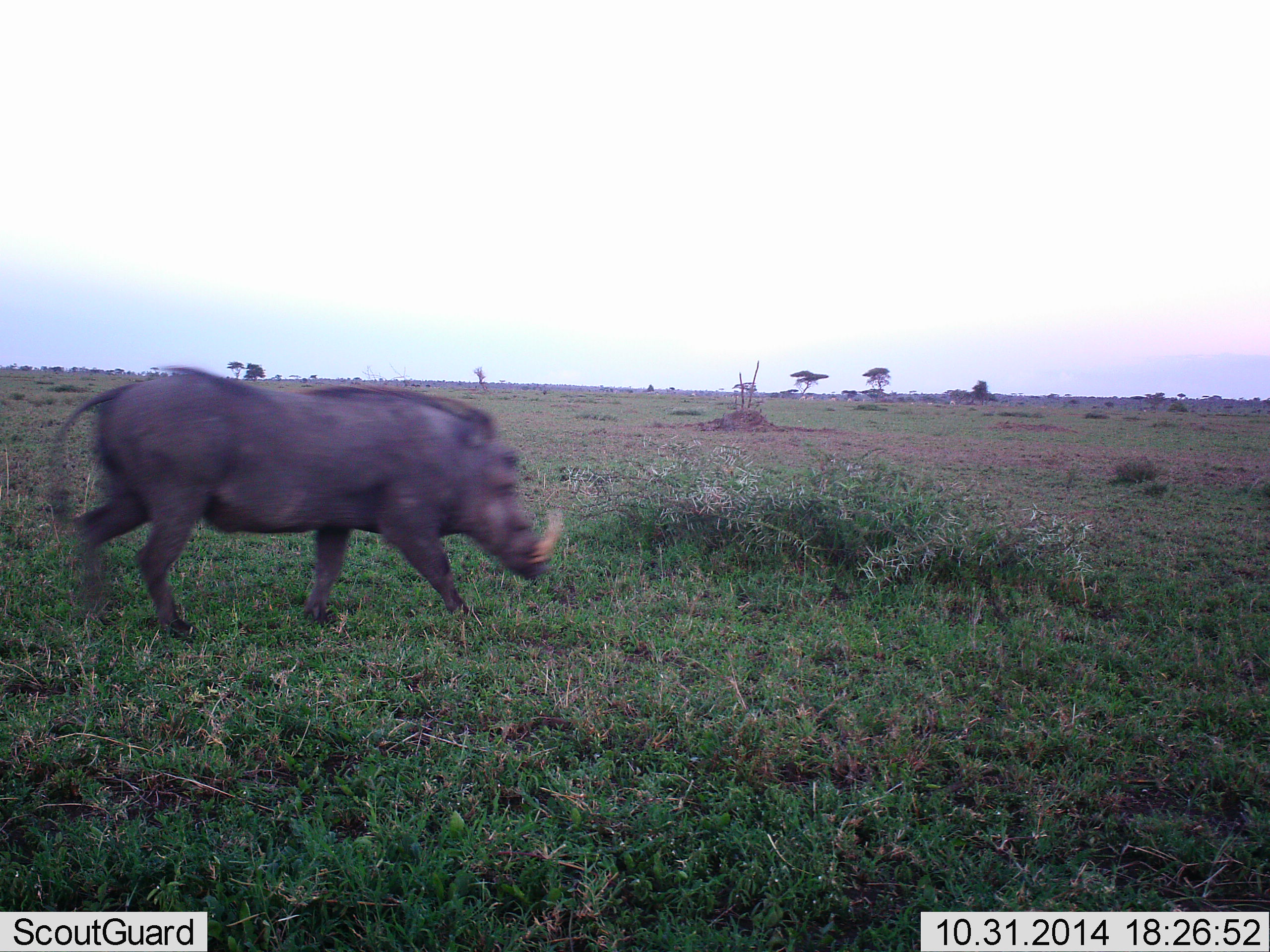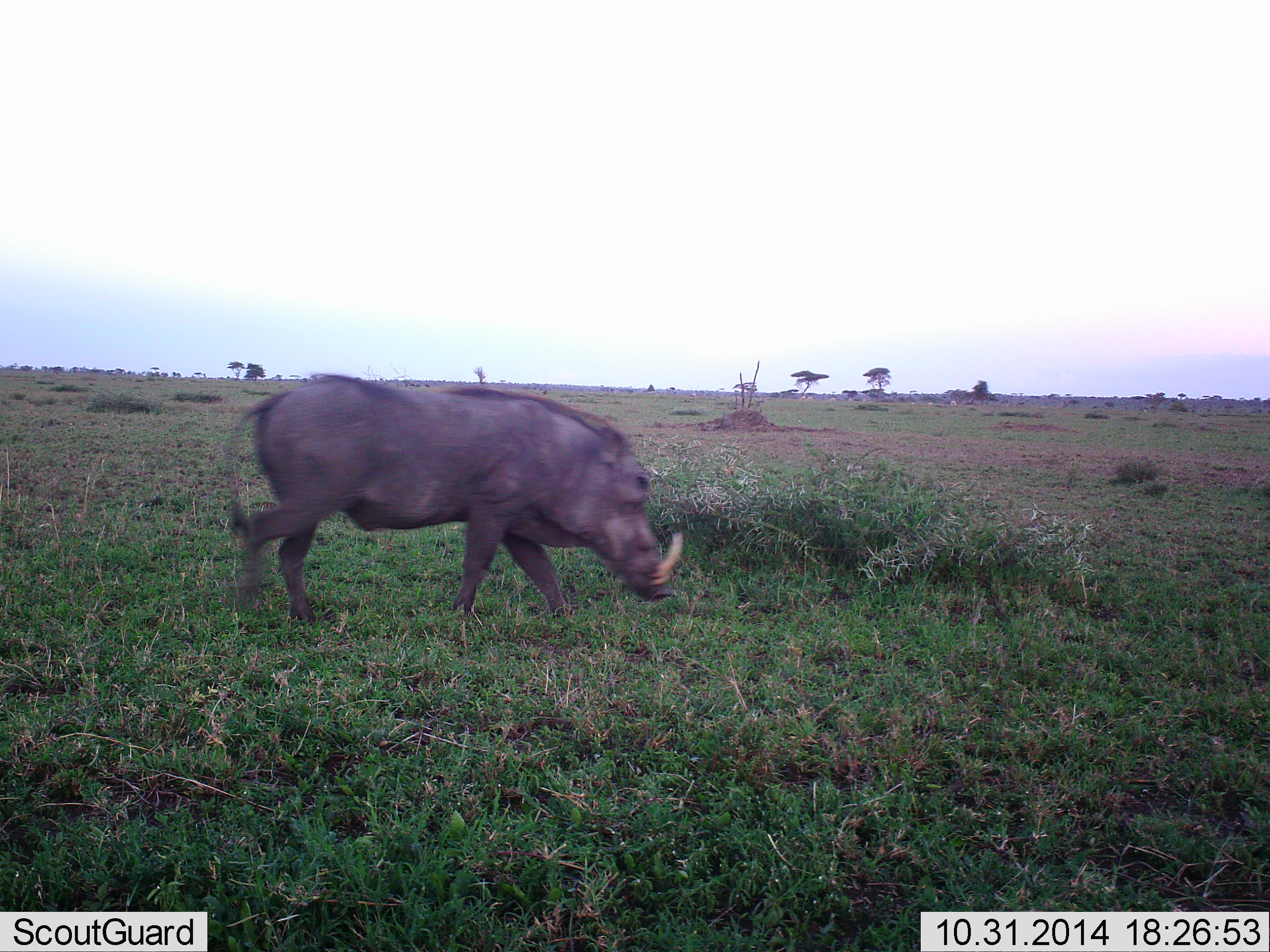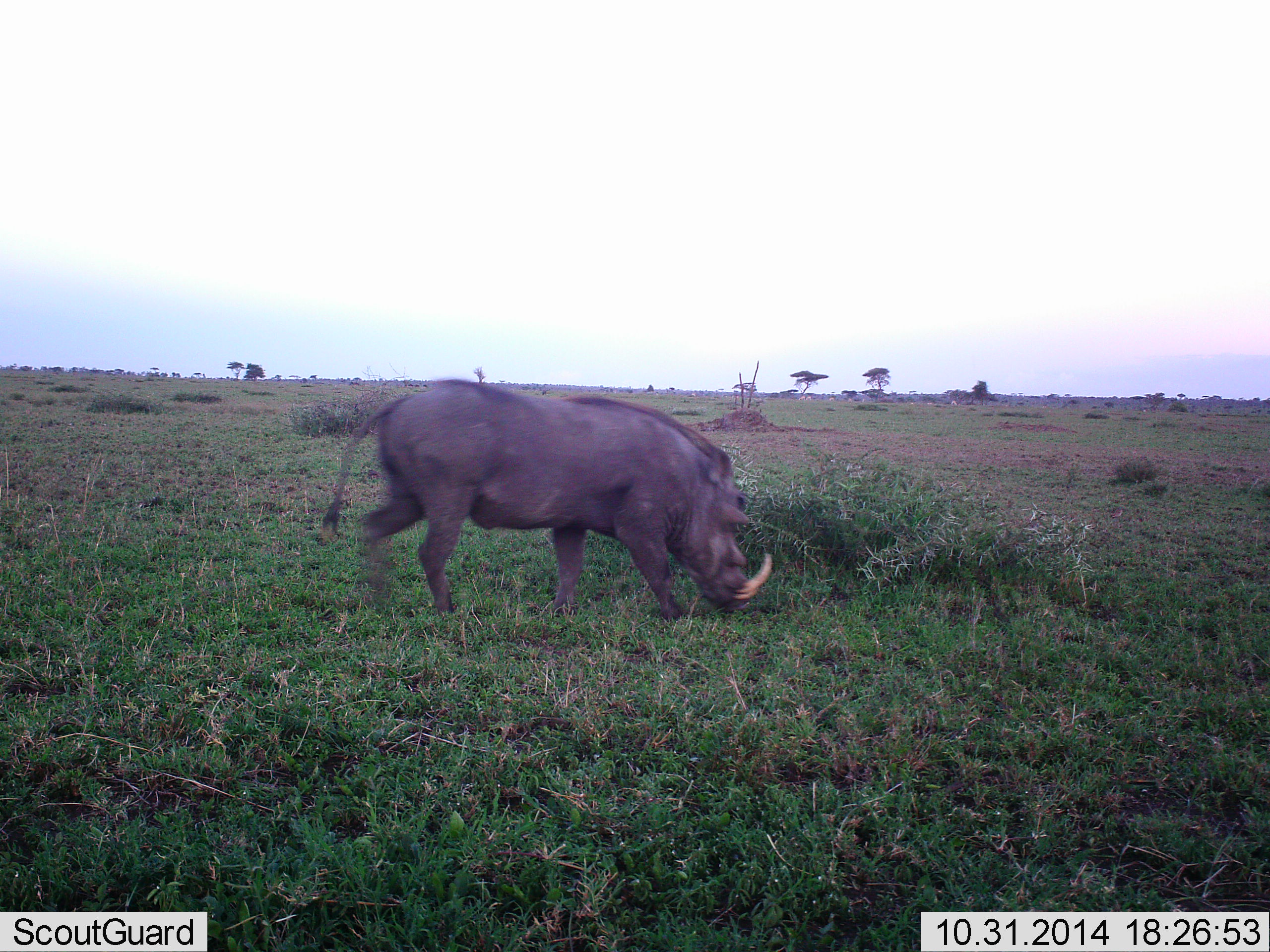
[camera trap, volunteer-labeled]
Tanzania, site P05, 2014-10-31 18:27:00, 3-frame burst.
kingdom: Animalia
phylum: Chordata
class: Mammalia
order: Artiodactyla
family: Suidae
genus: Phacochoerus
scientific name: Phacochoerus africanus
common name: warthog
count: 1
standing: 0%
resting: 0%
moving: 100%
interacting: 0%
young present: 0%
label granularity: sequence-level